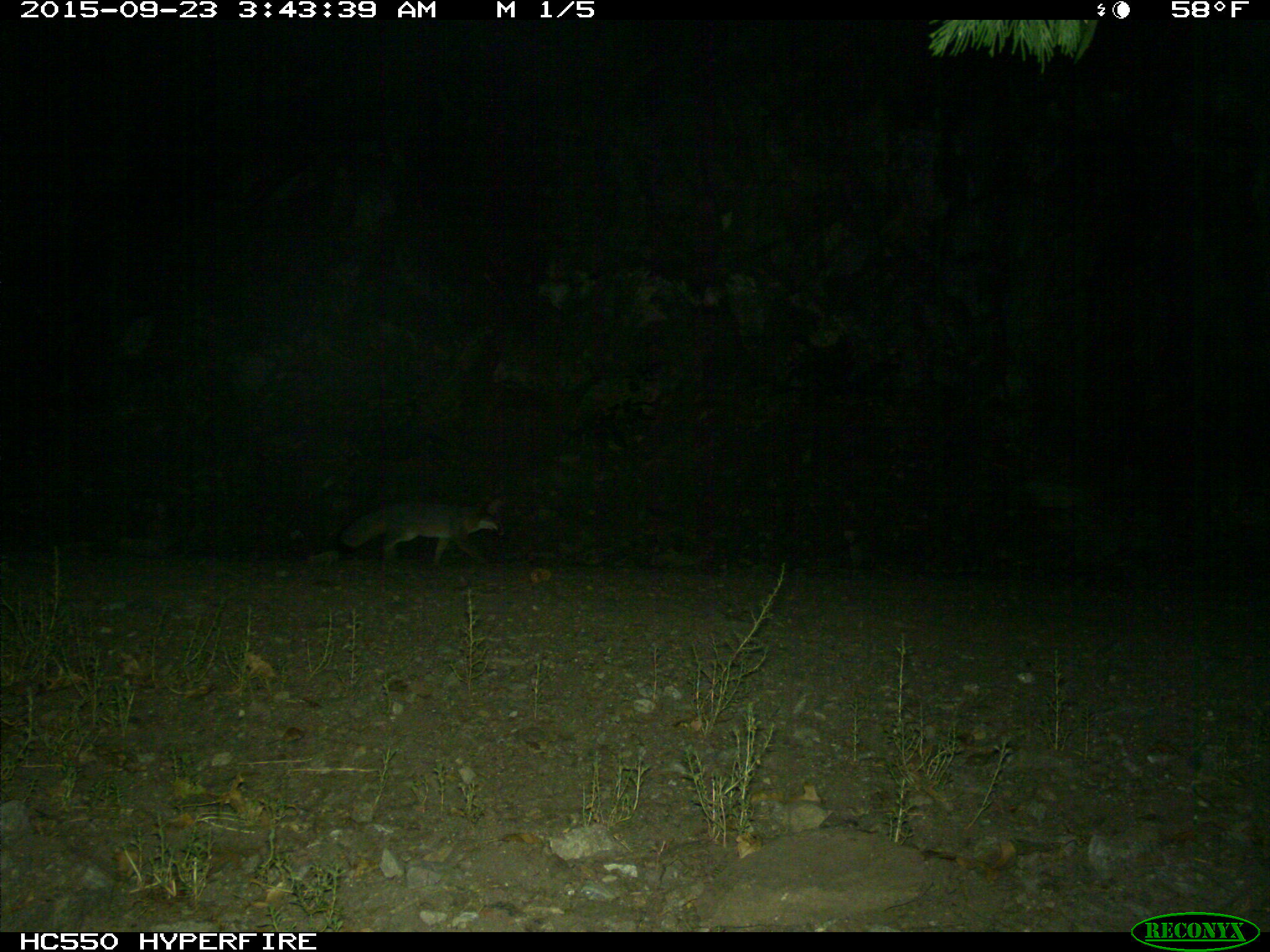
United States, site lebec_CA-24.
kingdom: Animalia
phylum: Chordata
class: Mammalia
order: Carnivora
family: Canidae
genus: Urocyon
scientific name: Urocyon cinereoargenteus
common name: gray fox